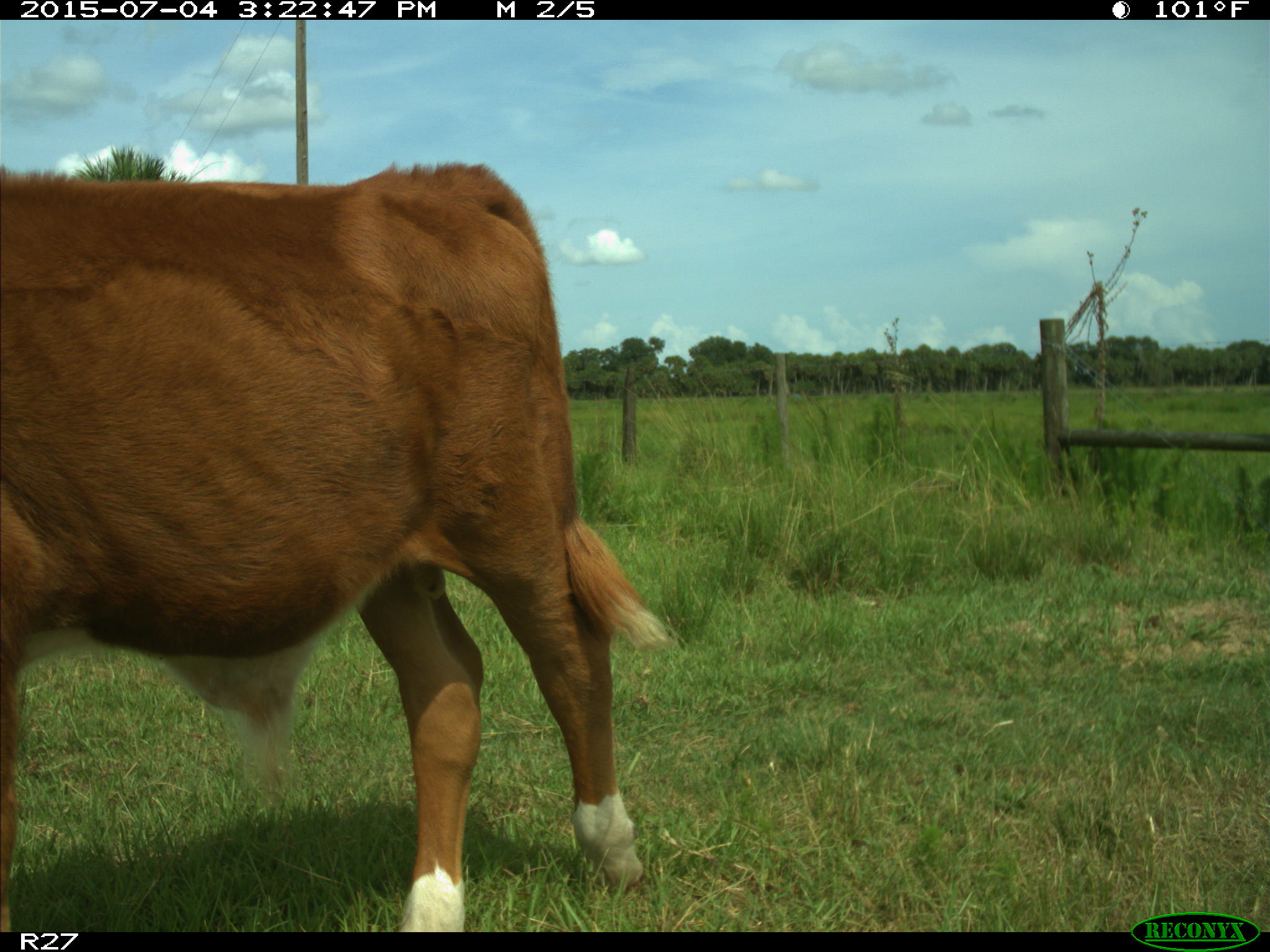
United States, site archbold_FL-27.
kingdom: Animalia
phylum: Chordata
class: Mammalia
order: Artiodactyla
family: Bovidae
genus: Bos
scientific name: Bos taurus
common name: domestic cow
Bos taurus (domestic cow).